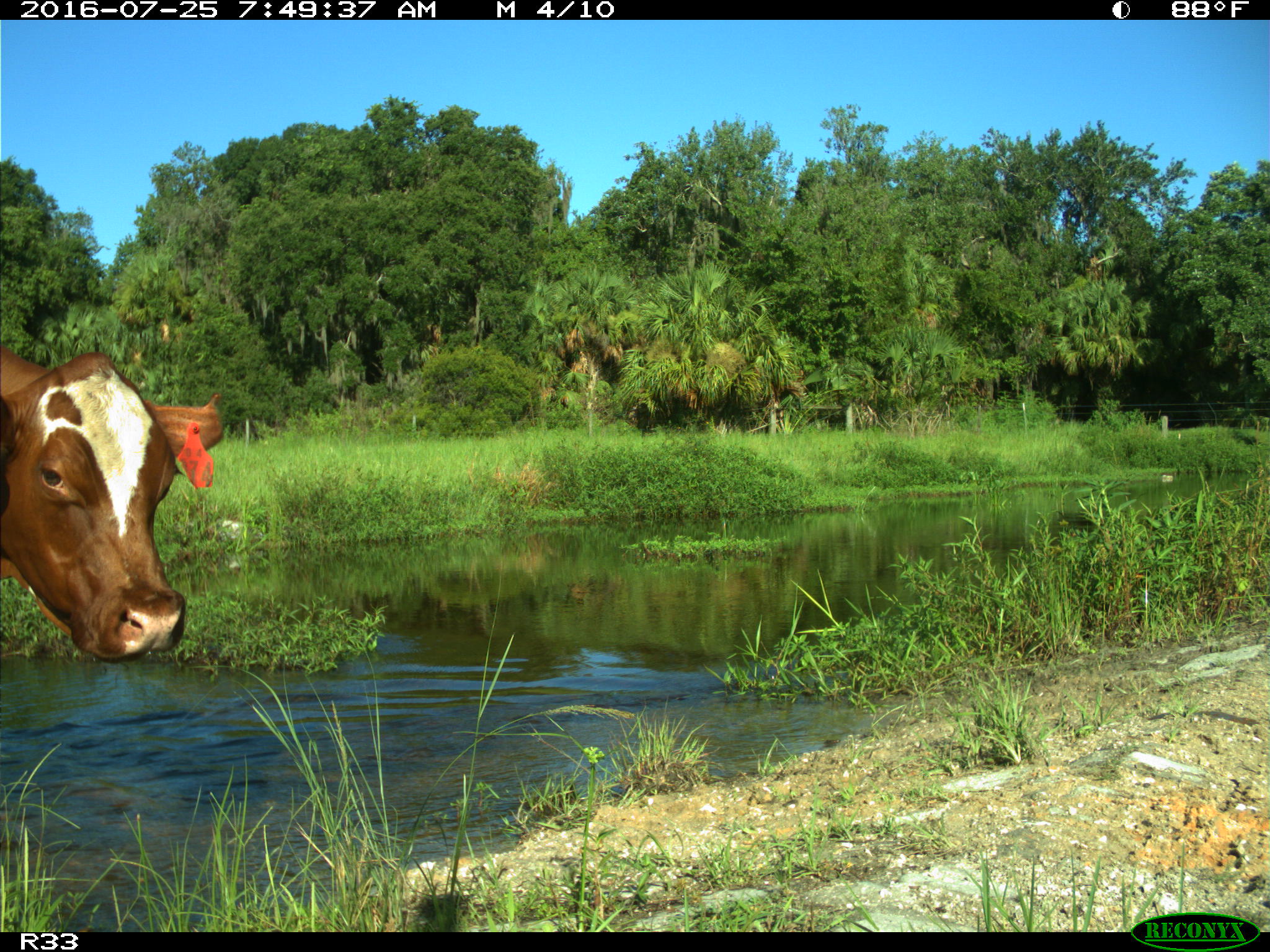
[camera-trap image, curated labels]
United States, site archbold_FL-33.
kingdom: Animalia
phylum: Chordata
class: Mammalia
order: Artiodactyla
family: Bovidae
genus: Bos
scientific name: Bos taurus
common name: domestic cow